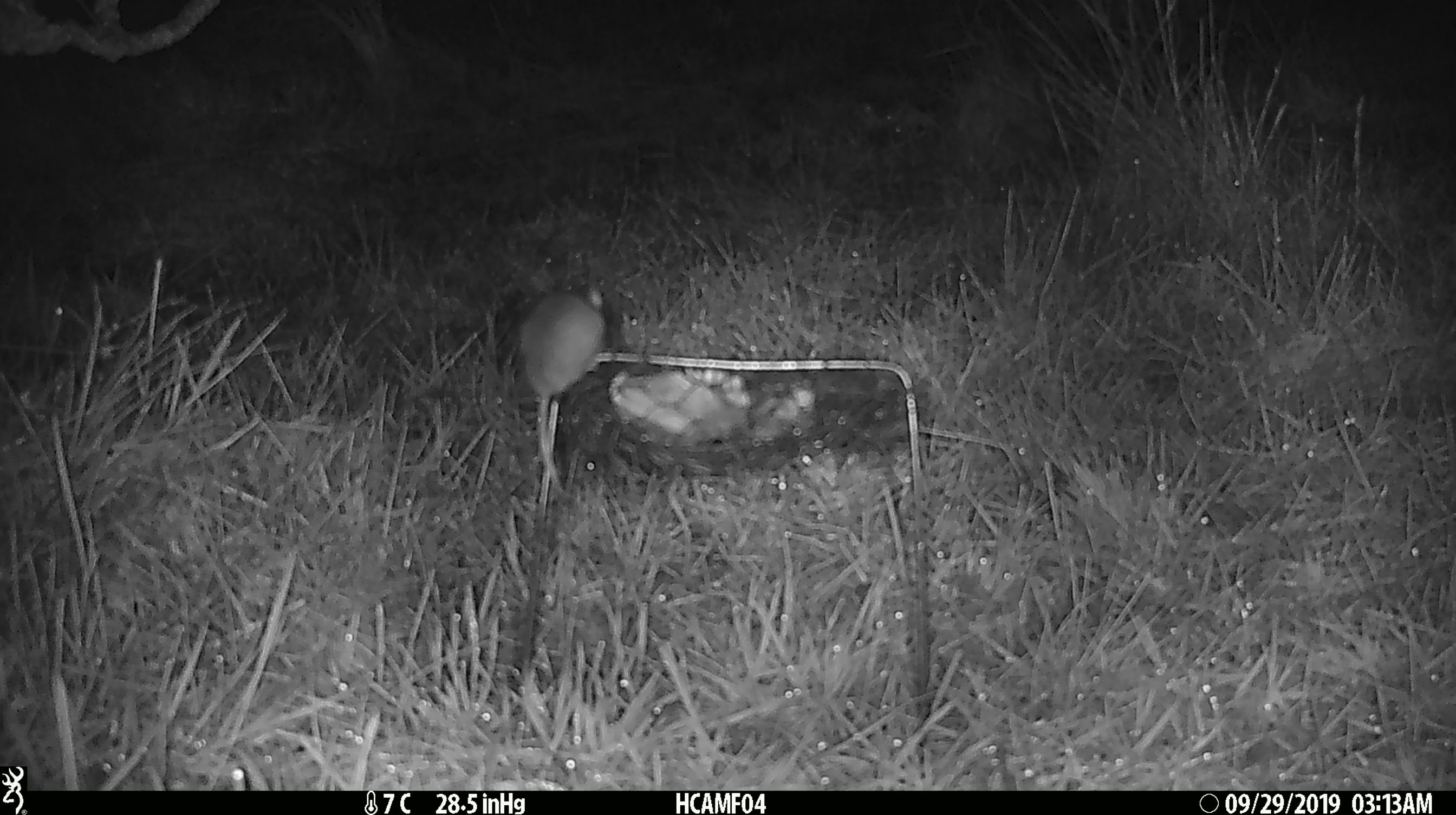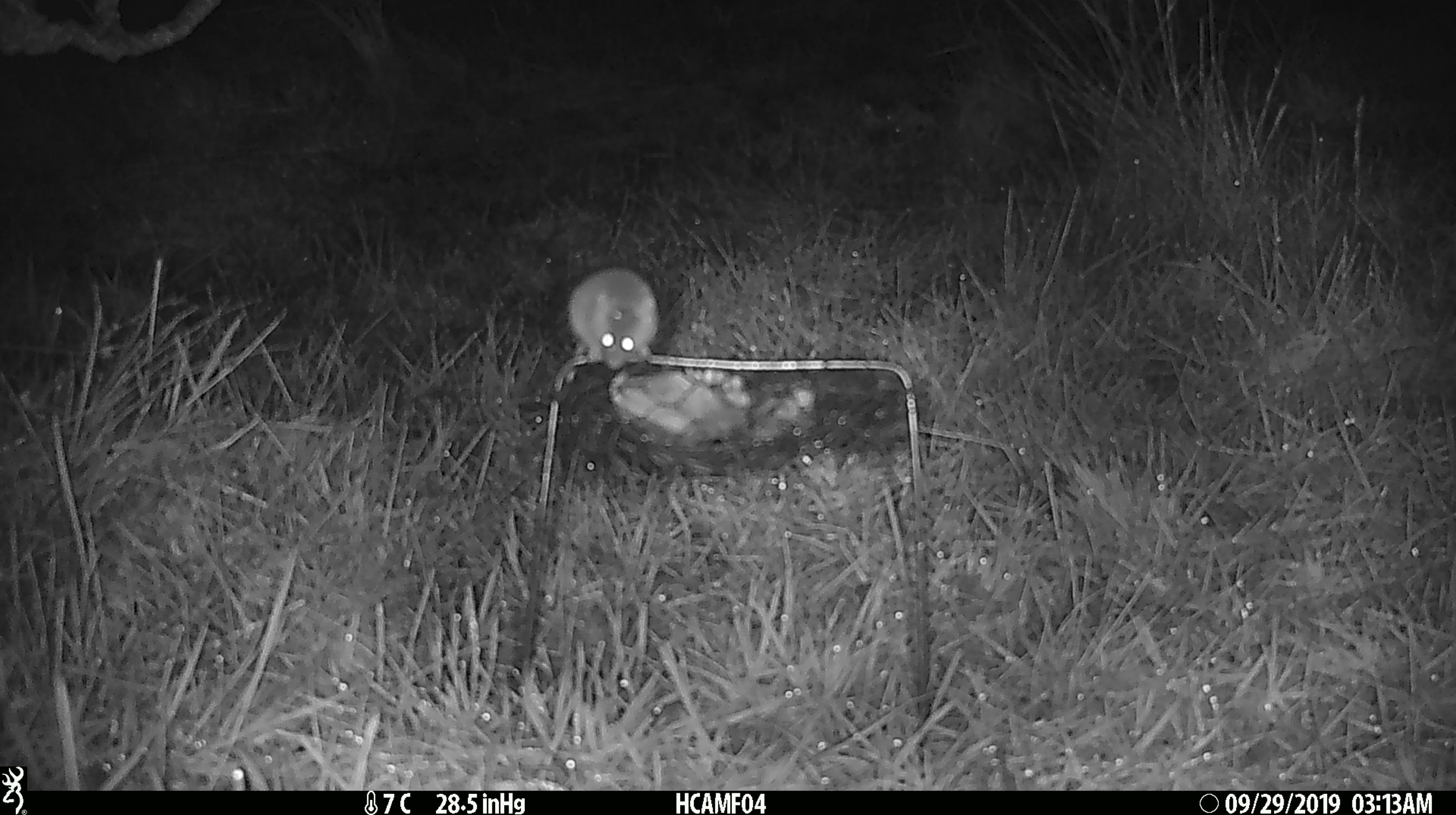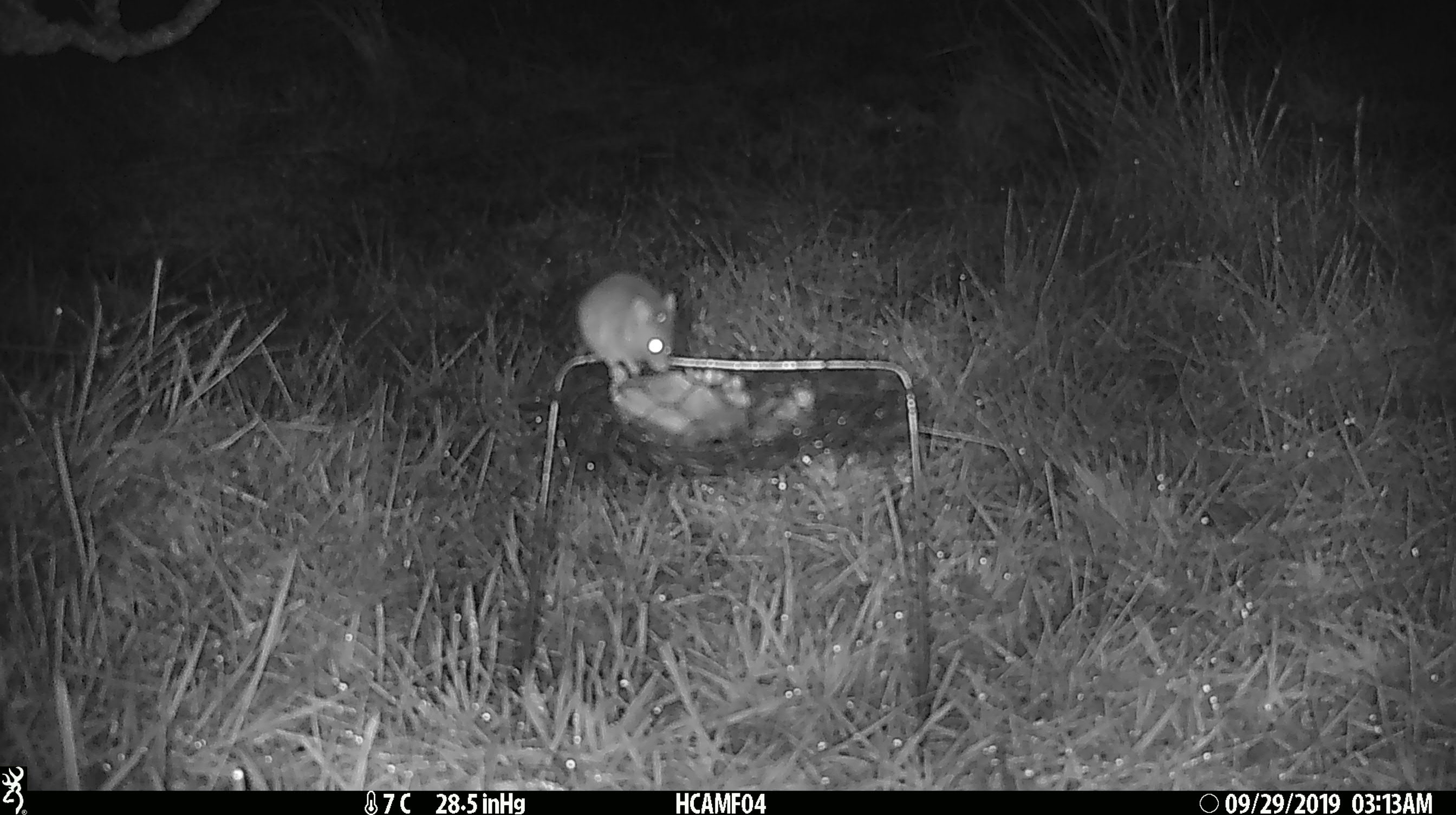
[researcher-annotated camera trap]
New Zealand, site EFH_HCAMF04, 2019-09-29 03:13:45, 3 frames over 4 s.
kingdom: Animalia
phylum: Chordata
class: Mammalia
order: Rodentia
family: Muridae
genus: Mus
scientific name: Mus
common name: mouse